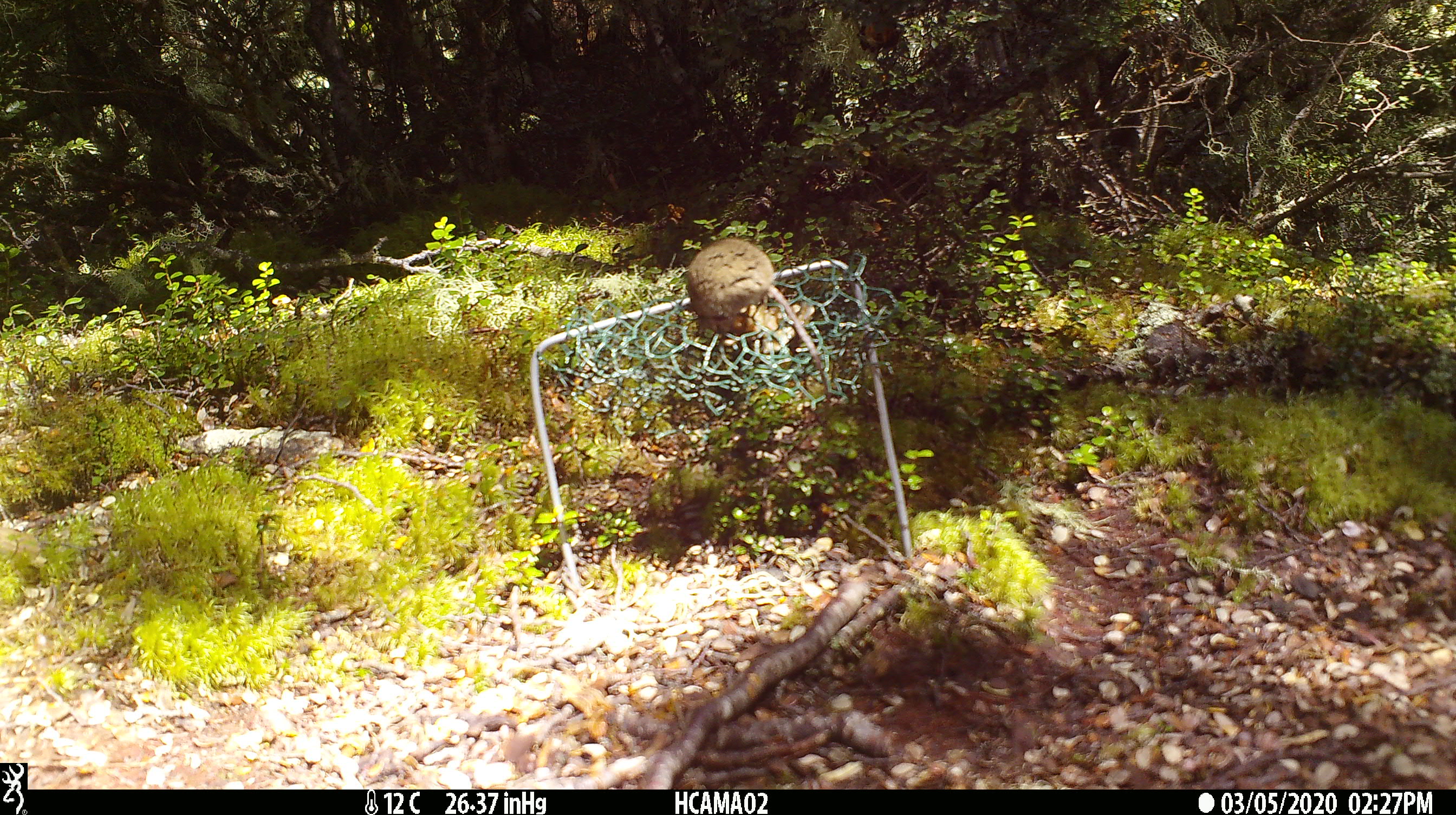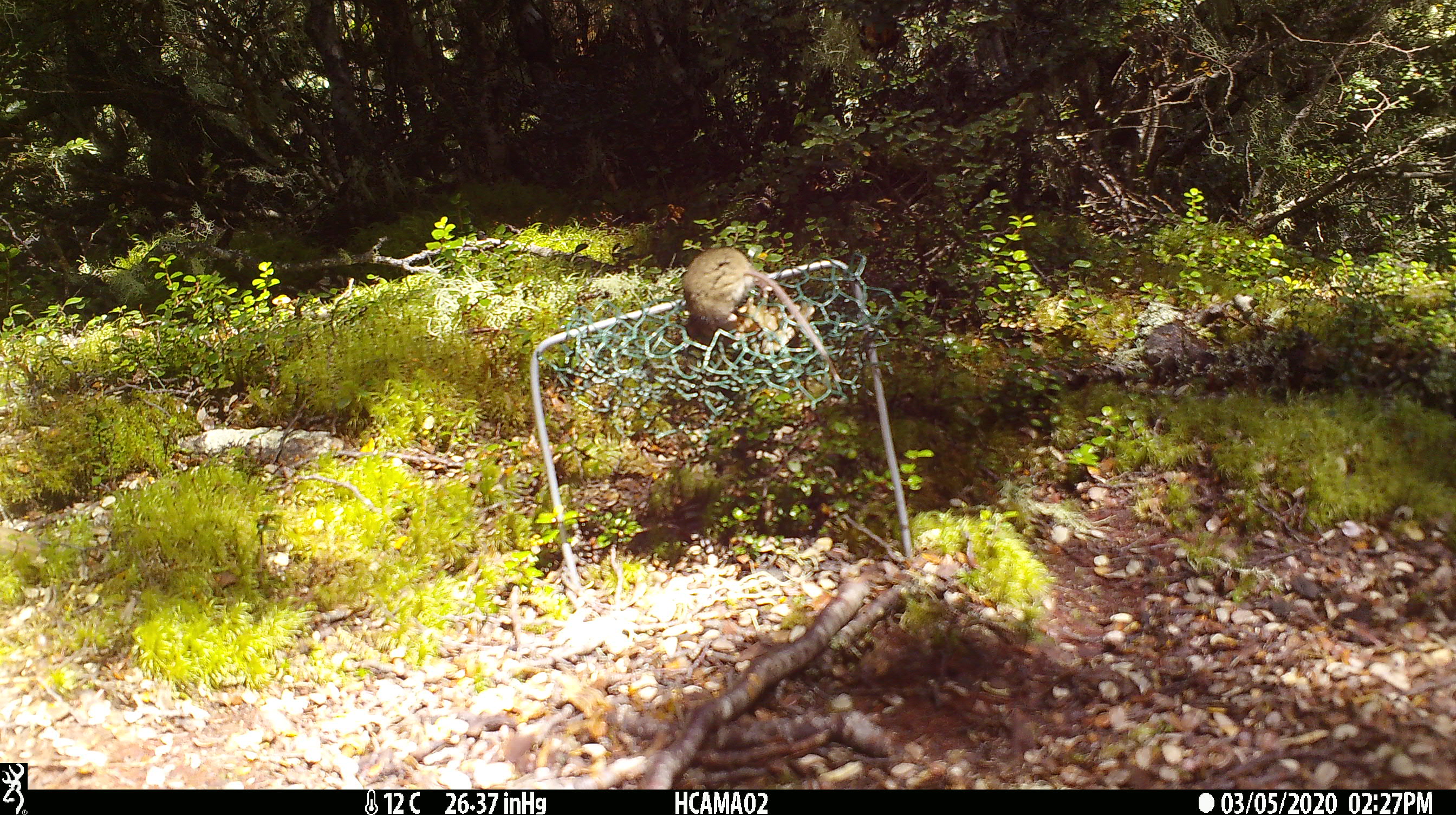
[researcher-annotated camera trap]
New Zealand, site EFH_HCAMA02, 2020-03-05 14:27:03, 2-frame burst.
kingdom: Animalia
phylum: Chordata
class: Mammalia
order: Rodentia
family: Muridae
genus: Mus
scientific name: Mus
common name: mouse